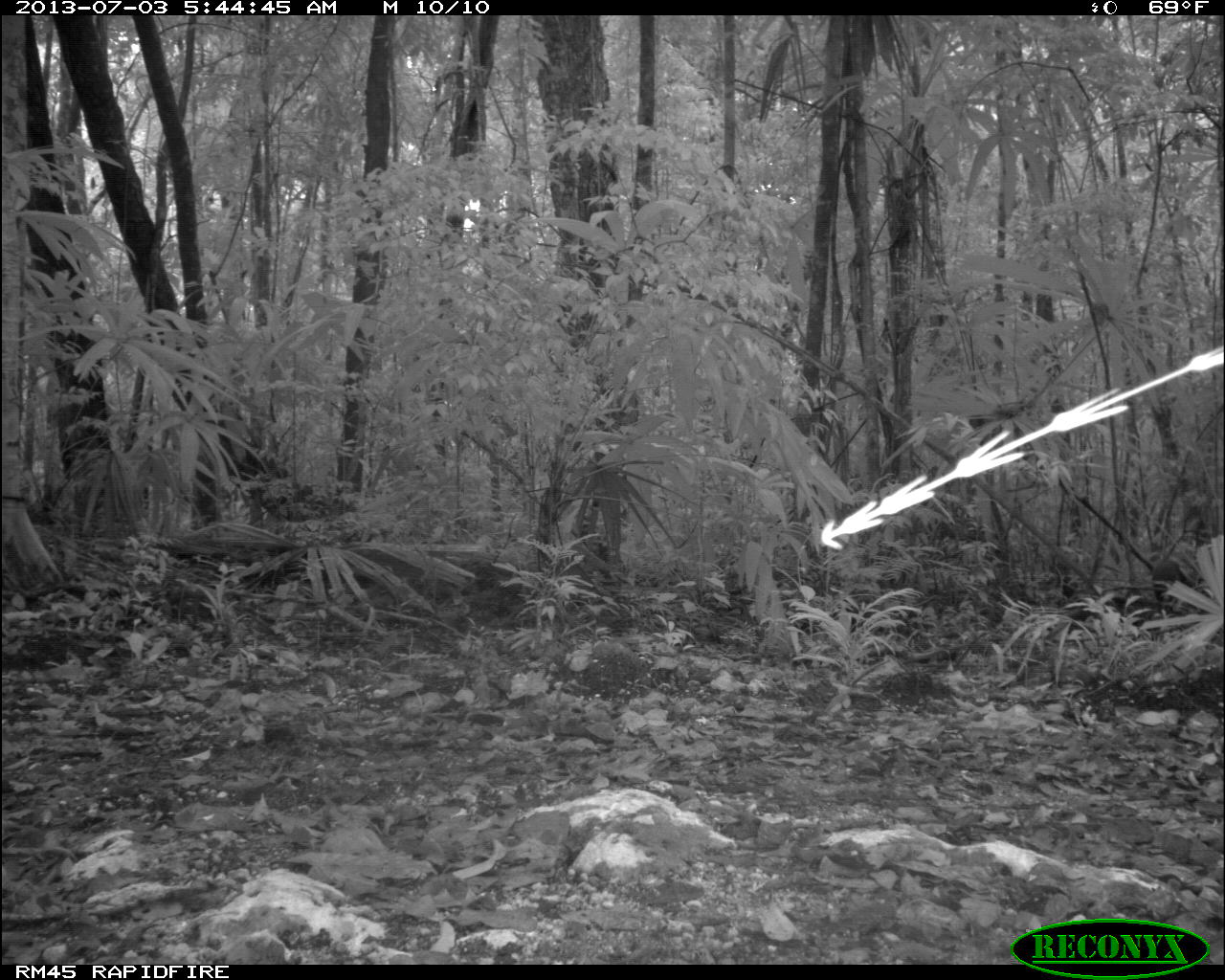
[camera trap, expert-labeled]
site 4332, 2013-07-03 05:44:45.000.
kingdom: Animalia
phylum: Chordata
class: Mammalia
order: Rodentia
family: Dasyproctidae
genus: Dasyprocta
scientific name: Dasyprocta punctata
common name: central american agouti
Dasyprocta punctata (central american agouti), count 1.